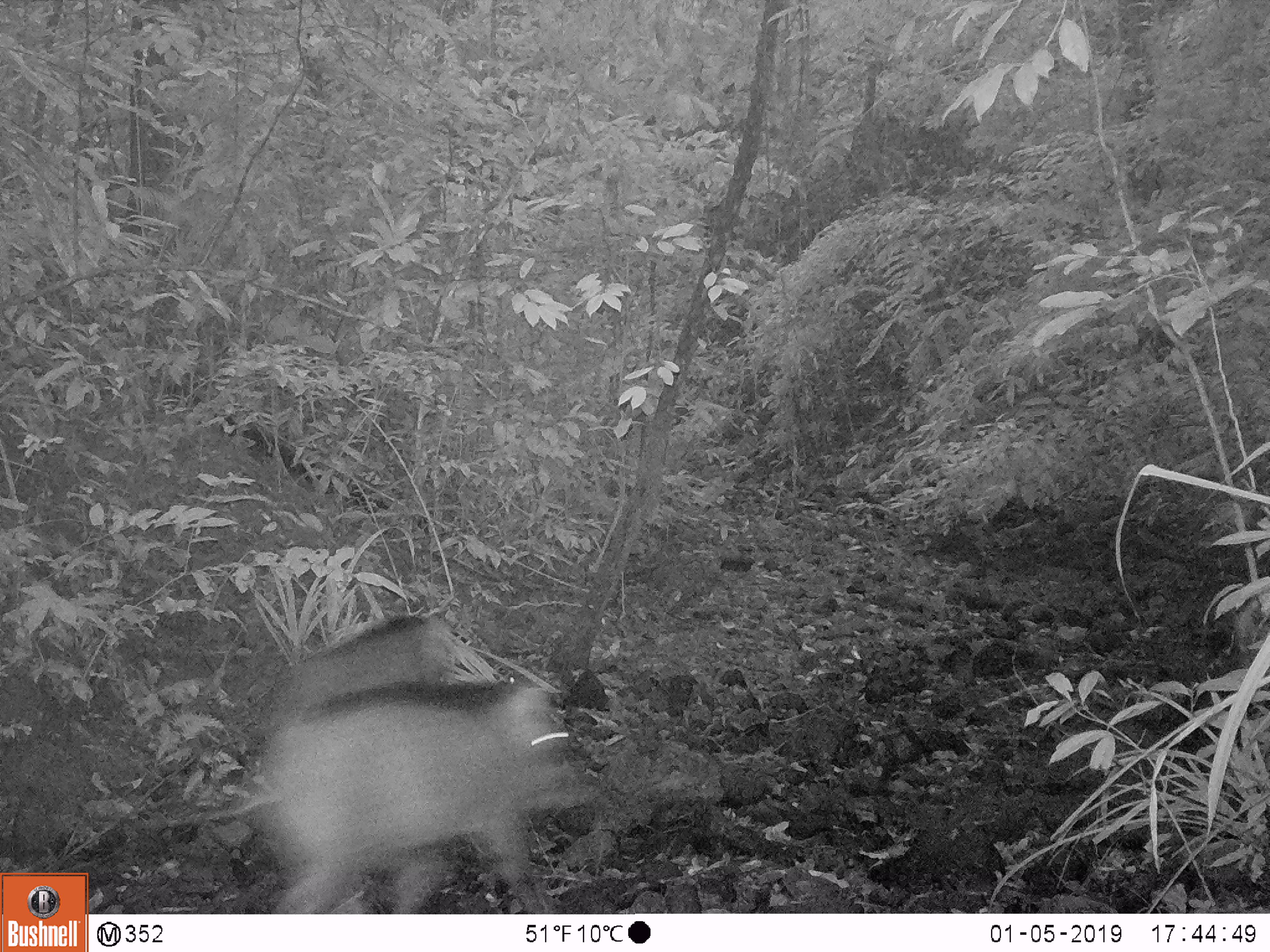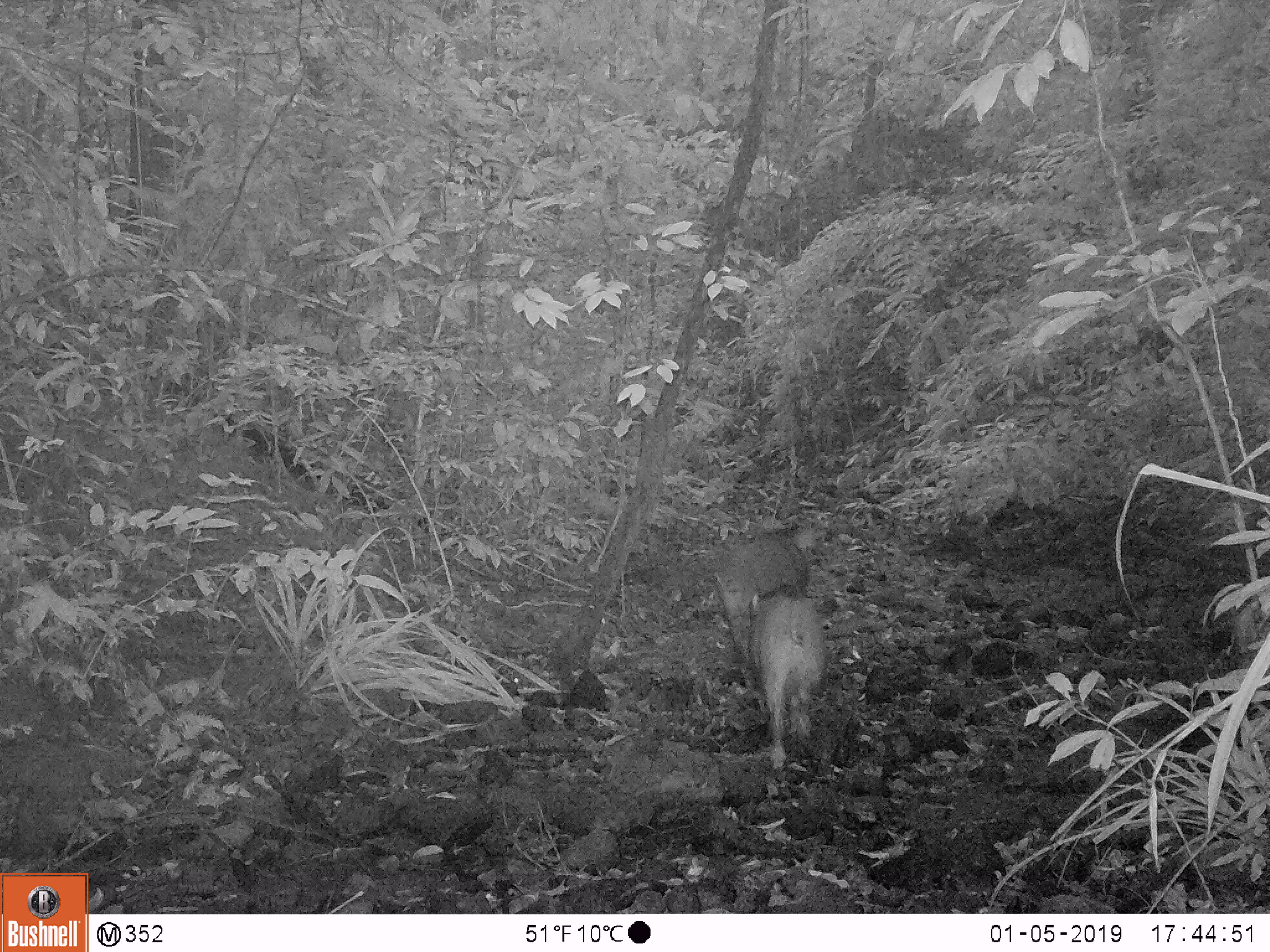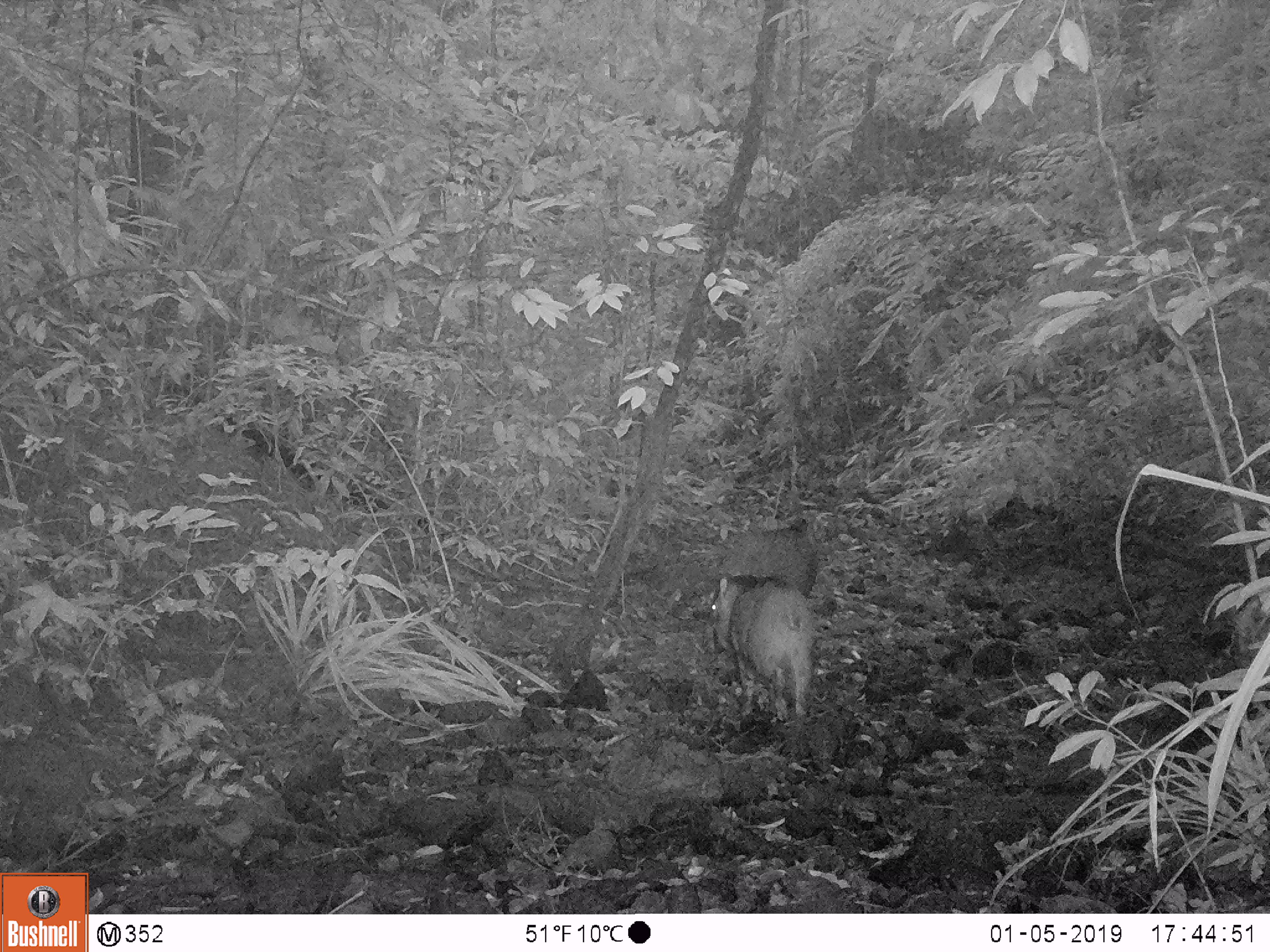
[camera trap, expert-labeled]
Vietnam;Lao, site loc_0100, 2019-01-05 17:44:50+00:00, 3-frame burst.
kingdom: Animalia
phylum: Chordata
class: Mammalia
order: Artiodactyla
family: Suidae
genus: Sus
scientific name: Sus scrofa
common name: eurasian wild pig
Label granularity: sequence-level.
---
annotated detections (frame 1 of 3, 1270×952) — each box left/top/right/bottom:
eurasian wild pig: 218/674/581/913; 261/609/454/735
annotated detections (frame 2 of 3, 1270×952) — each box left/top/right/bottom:
eurasian wild pig: 713/531/816/703; 750/587/827/767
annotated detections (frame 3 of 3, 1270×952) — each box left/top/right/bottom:
eurasian wild pig: 709/575/814/721; 711/516/819/655